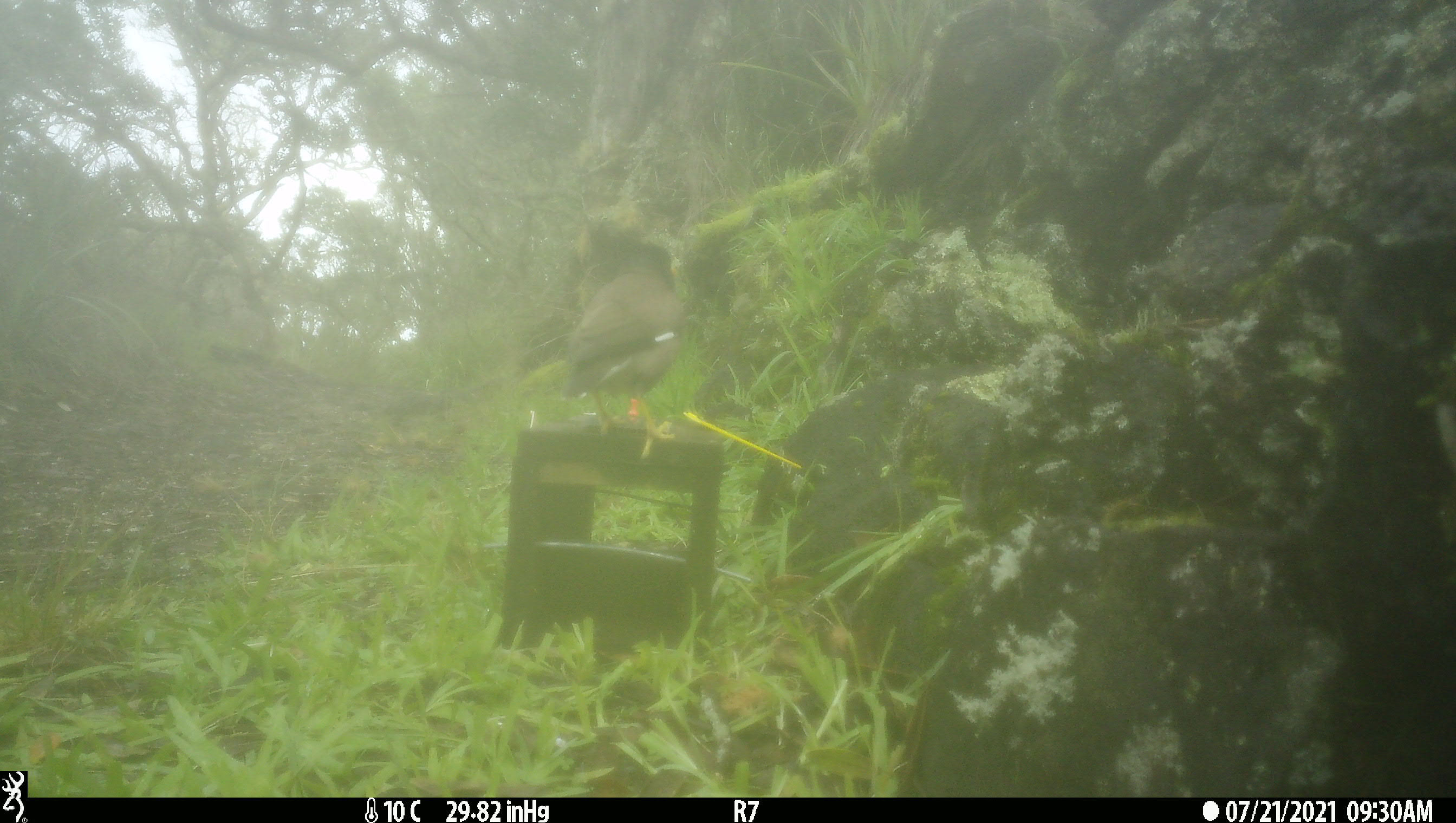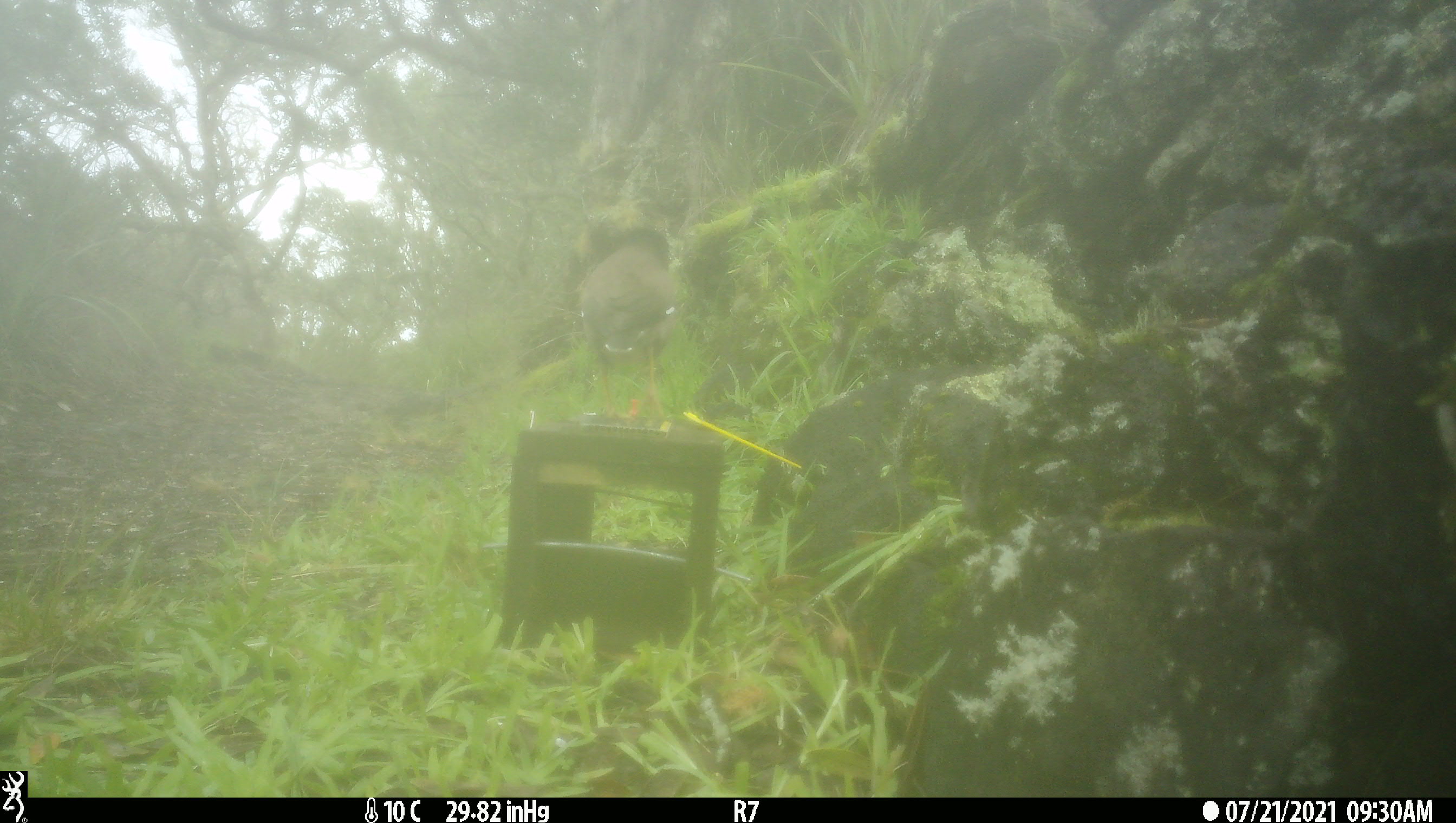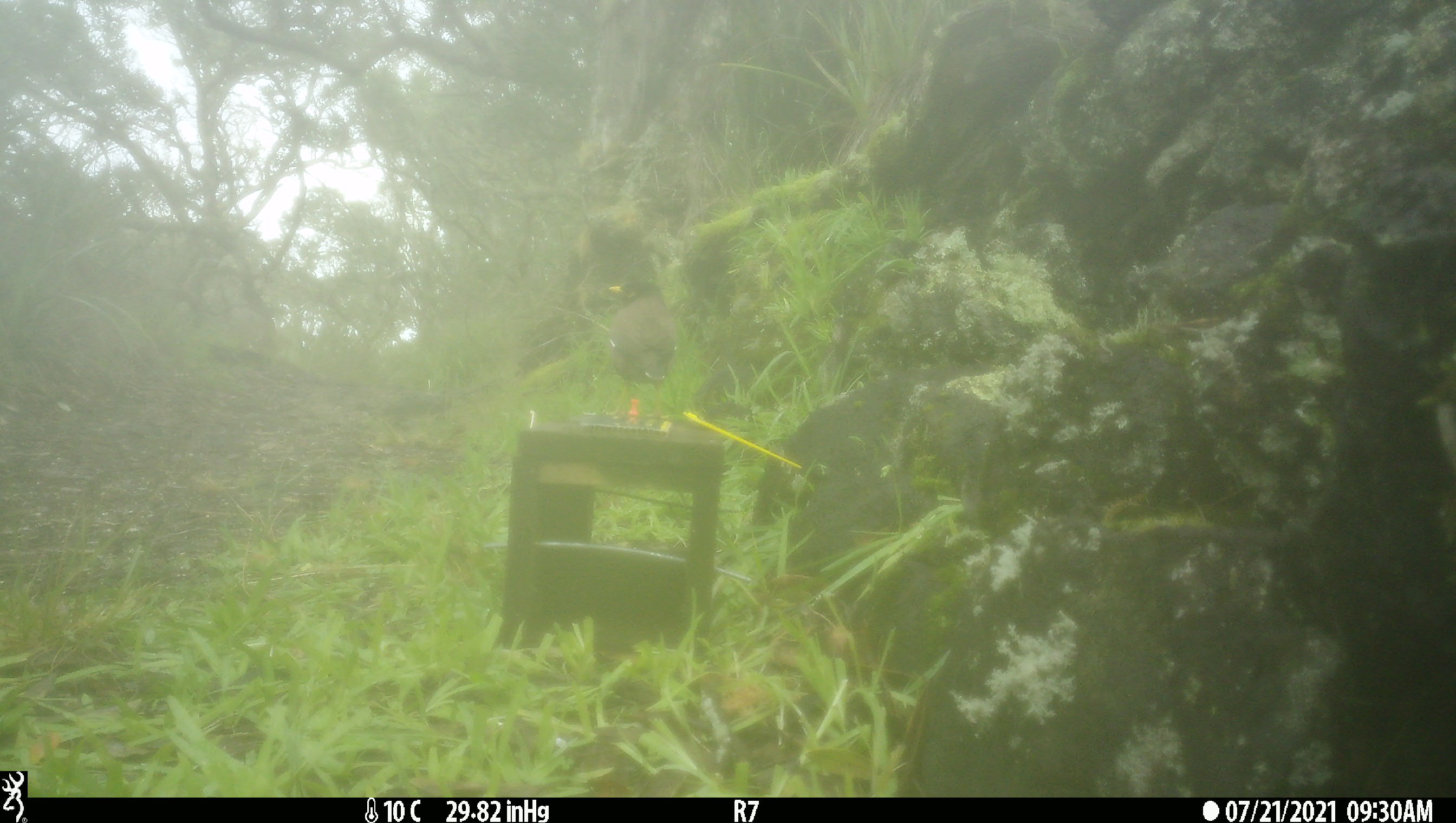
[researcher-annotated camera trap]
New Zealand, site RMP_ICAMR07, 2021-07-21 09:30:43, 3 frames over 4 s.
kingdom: Animalia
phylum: Chordata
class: Aves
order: Passeriformes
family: Sturnidae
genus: Acridotheres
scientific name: Acridotheres tristis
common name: common myna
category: myna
Myna (common myna) (Acridotheres tristis).